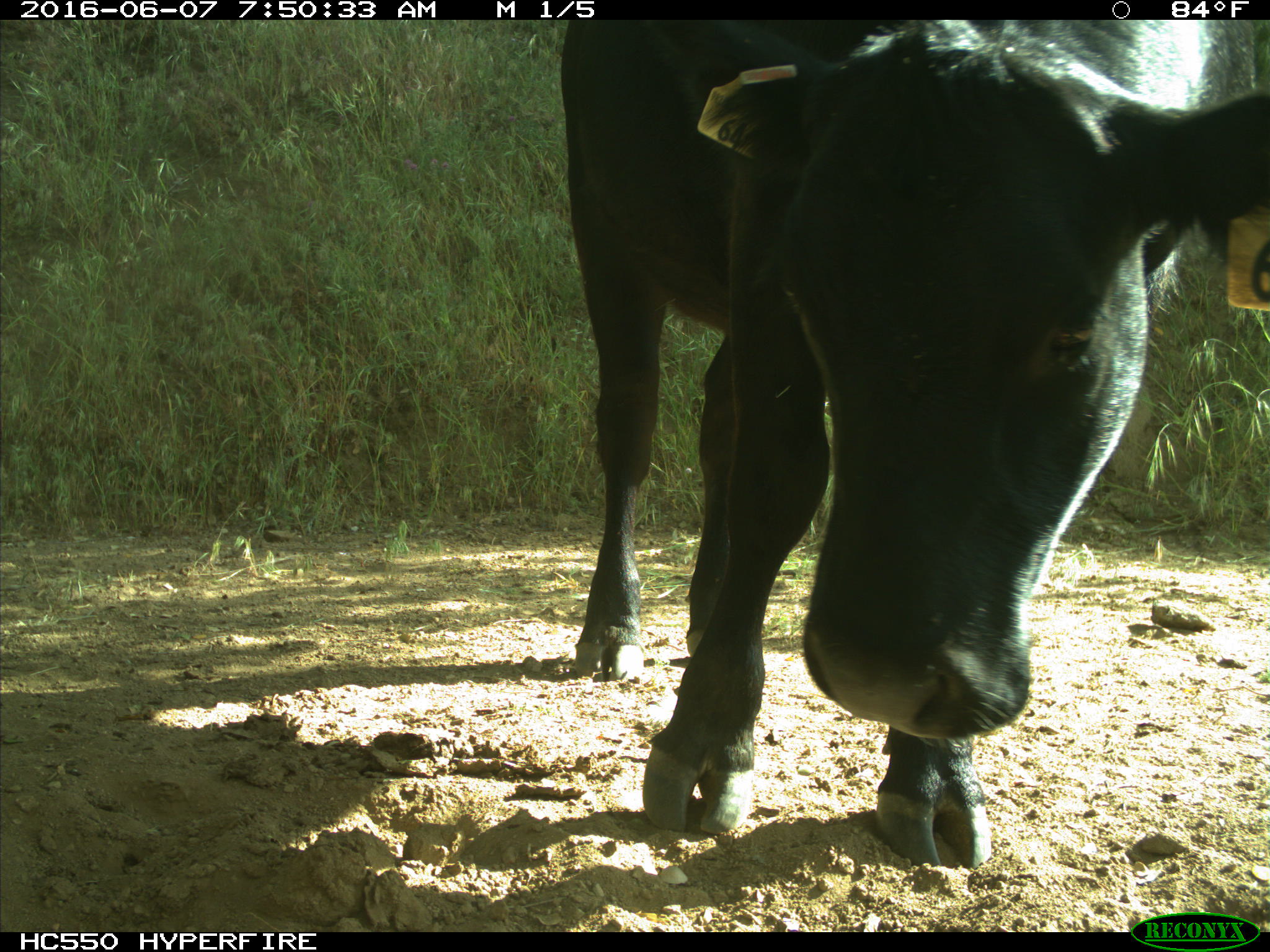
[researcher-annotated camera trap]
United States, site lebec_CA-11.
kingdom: Animalia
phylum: Chordata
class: Mammalia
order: Artiodactyla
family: Bovidae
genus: Bos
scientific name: Bos taurus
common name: domestic cow